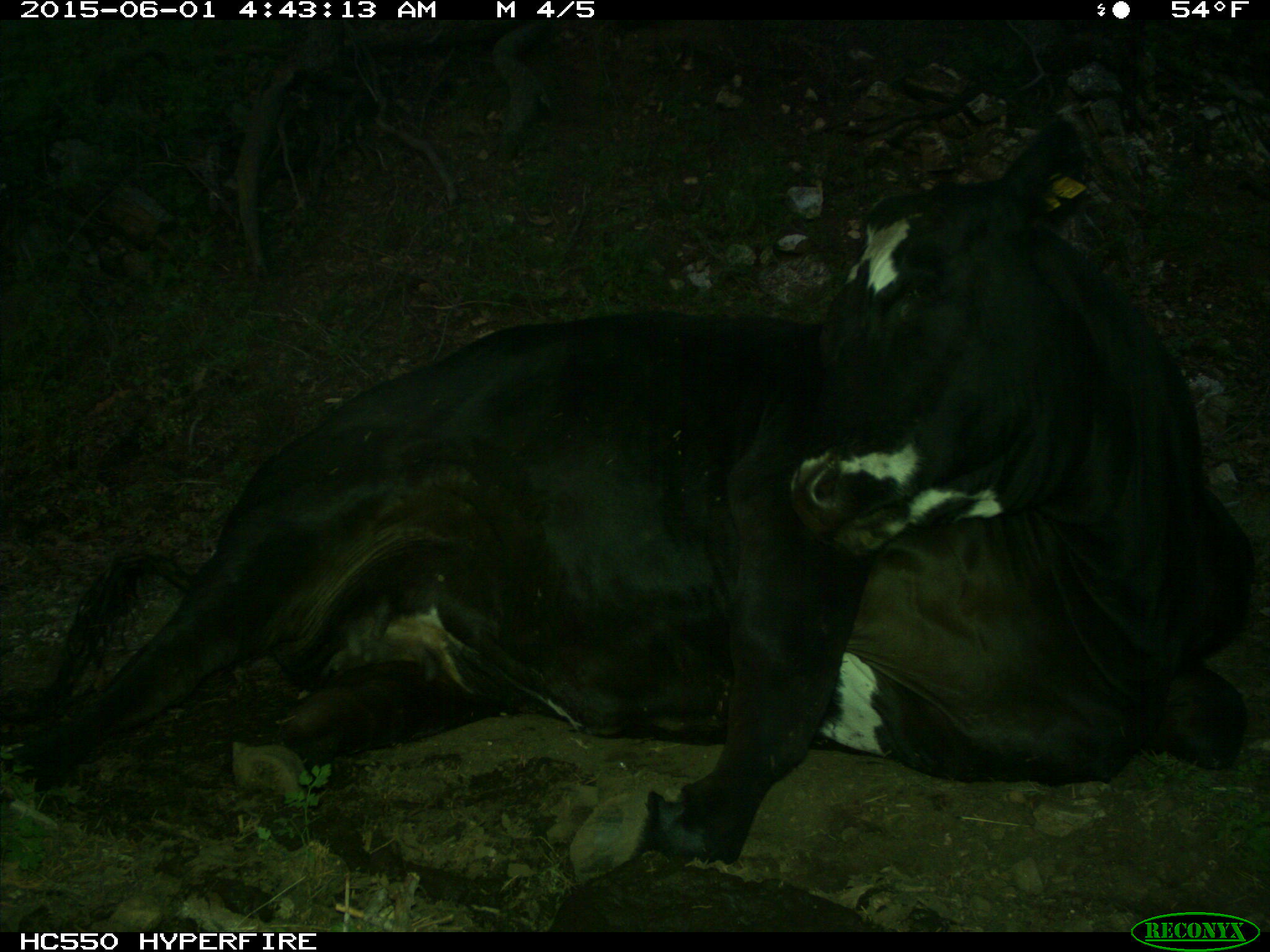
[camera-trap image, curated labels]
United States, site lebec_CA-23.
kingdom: Animalia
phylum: Chordata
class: Mammalia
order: Artiodactyla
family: Bovidae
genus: Bos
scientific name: Bos taurus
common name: domestic cow